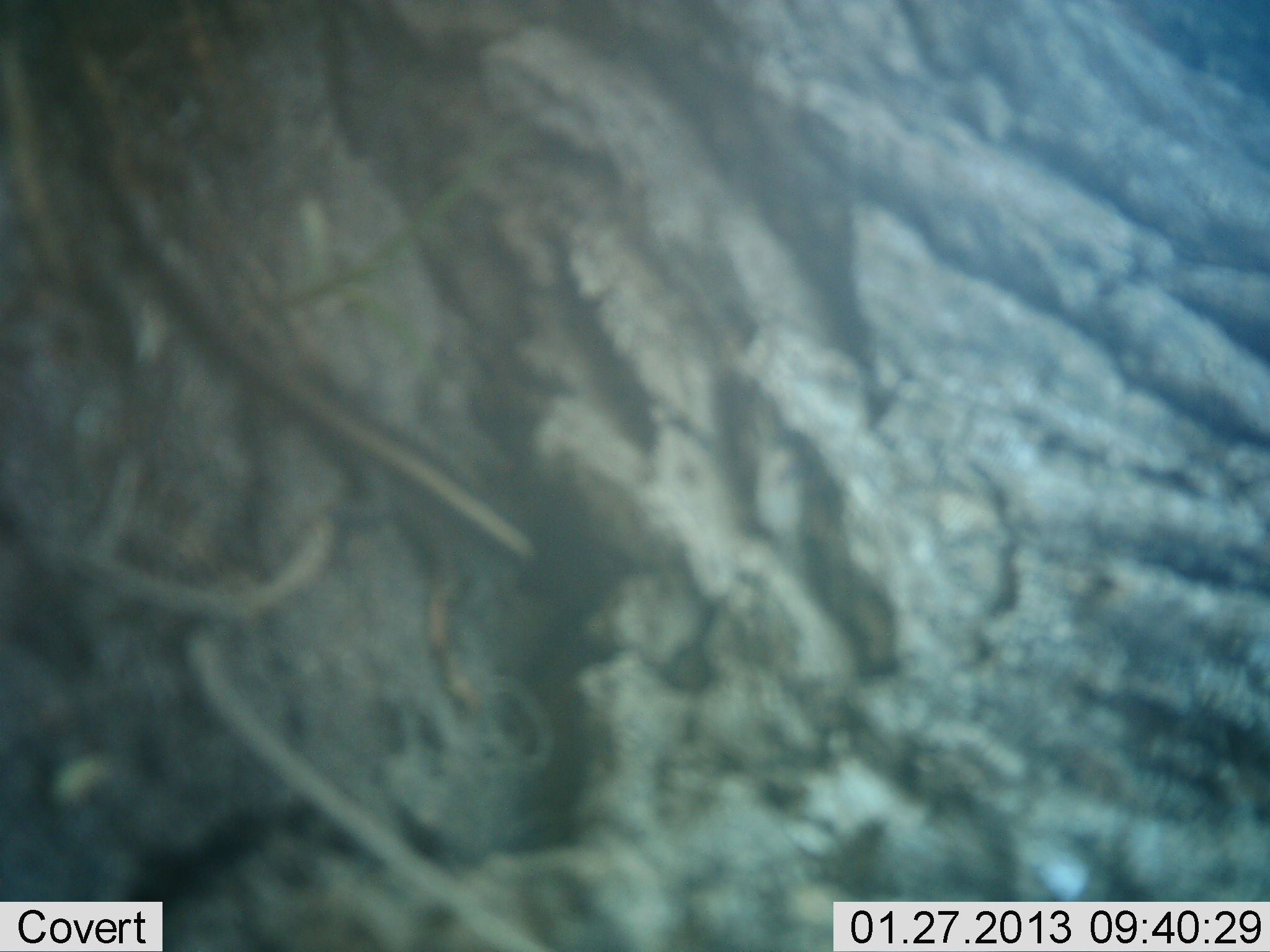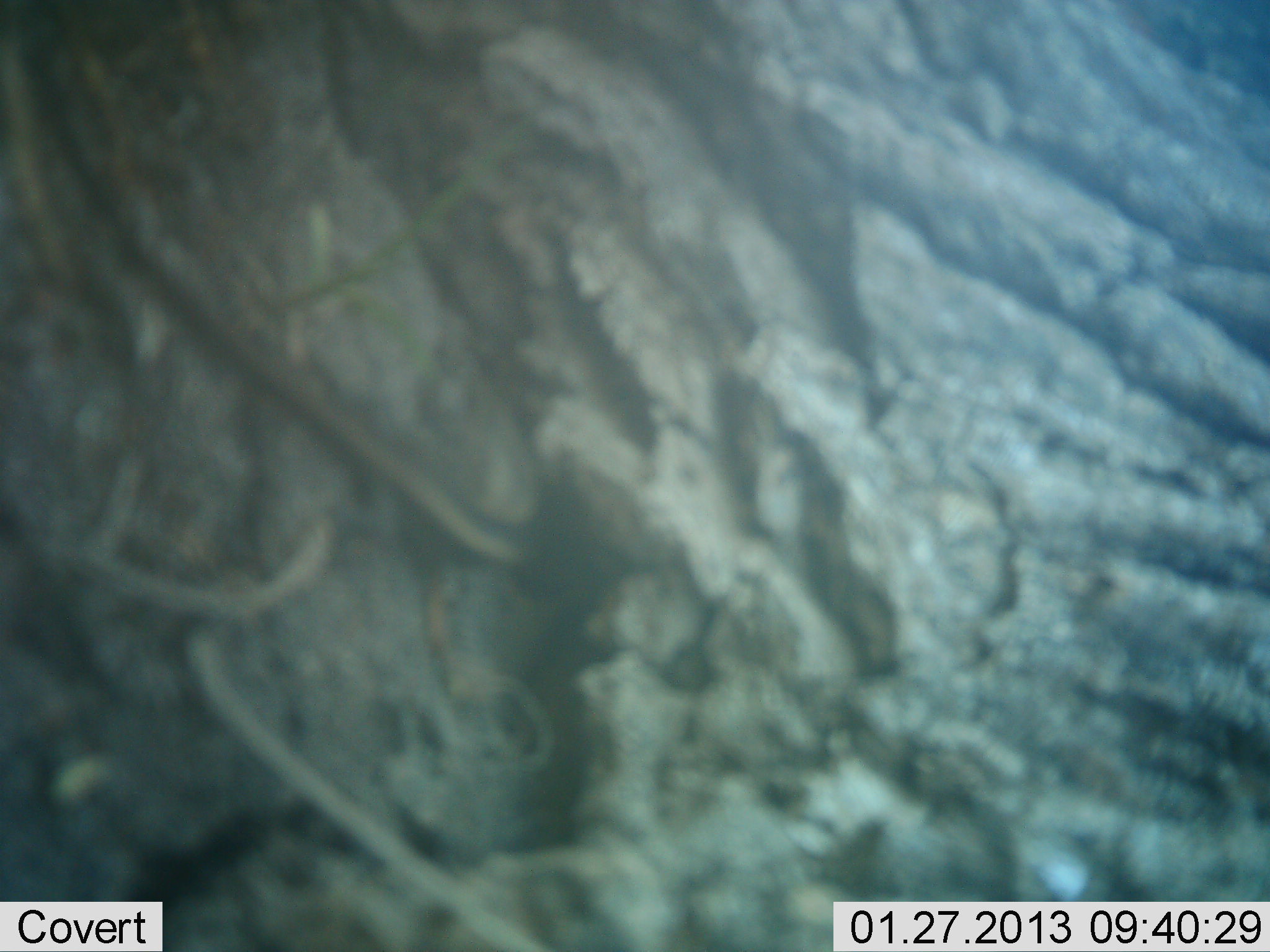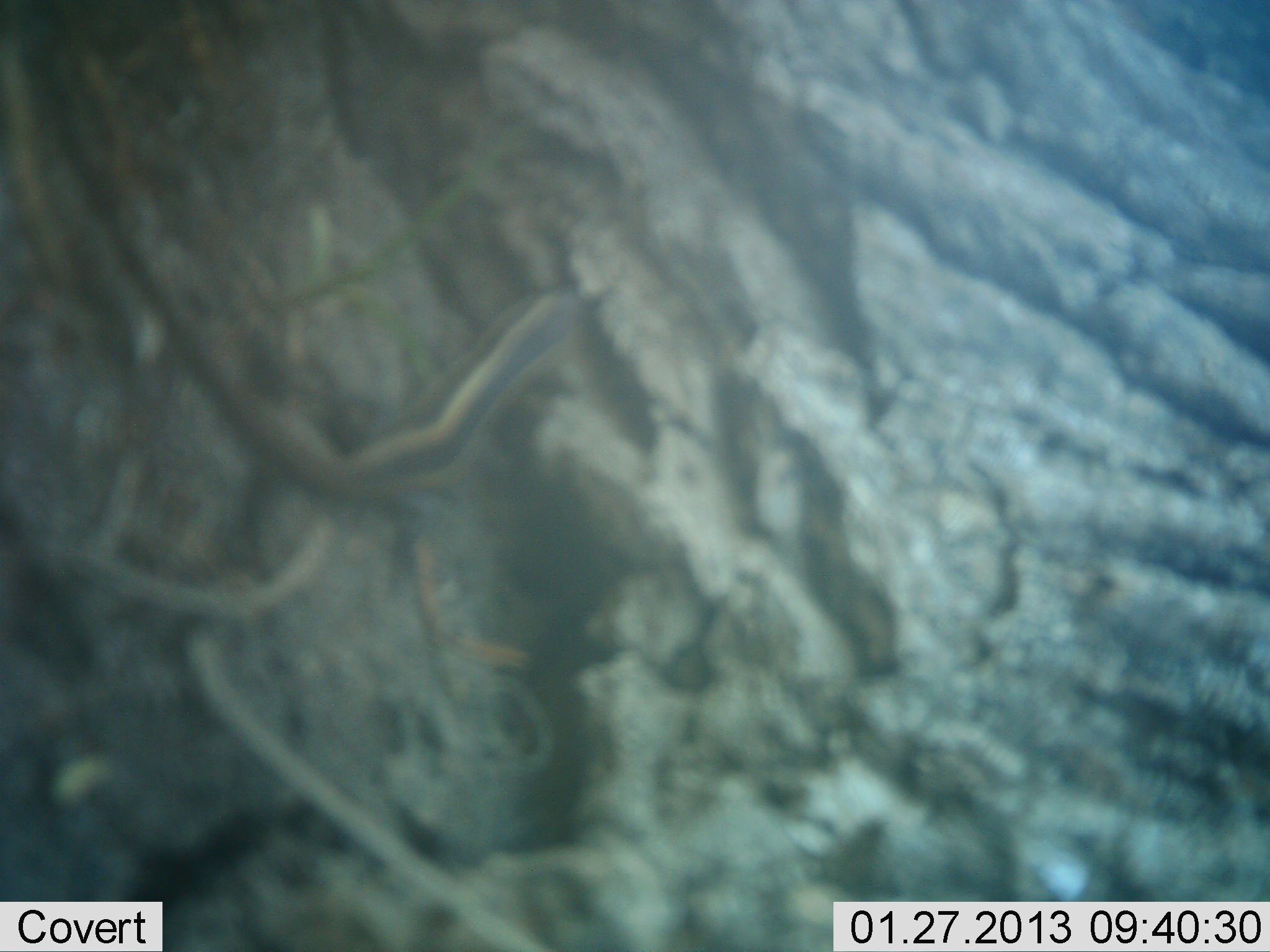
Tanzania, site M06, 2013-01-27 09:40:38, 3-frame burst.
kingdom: Animalia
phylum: Chordata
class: Reptilia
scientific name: Reptilia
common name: reptiles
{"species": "reptiles (Reptilia)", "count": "1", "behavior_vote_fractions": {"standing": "3%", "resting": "0%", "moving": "97%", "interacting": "0%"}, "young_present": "0%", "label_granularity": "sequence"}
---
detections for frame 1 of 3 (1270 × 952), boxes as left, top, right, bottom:
animal: 124, 190, 574, 738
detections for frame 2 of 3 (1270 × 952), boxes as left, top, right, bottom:
animal: 132, 227, 608, 764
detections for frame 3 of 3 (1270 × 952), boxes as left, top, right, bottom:
animal: 39, 225, 623, 655